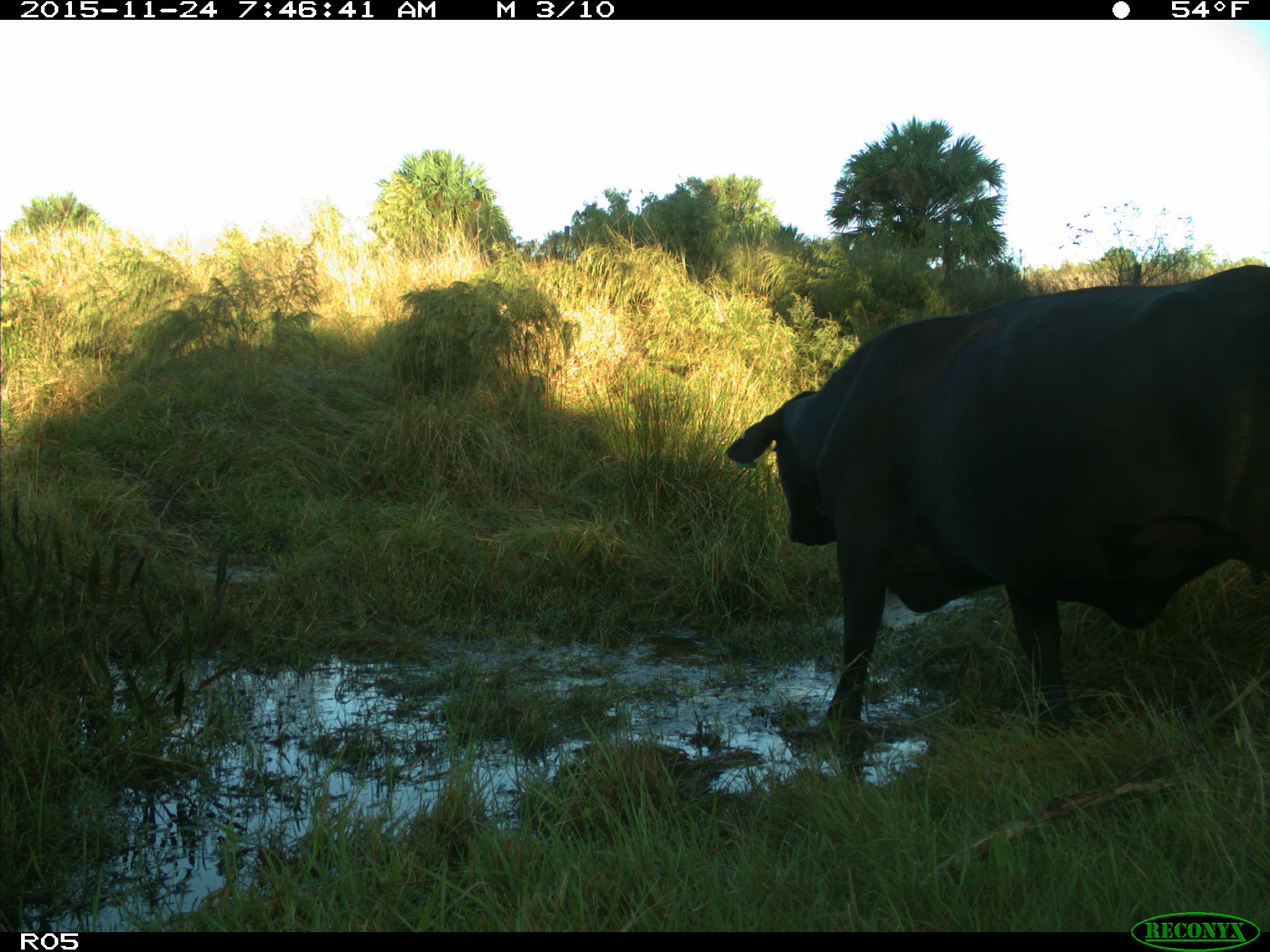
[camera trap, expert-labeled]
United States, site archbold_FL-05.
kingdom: Animalia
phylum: Chordata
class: Mammalia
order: Artiodactyla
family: Bovidae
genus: Bos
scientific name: Bos taurus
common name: domestic cow